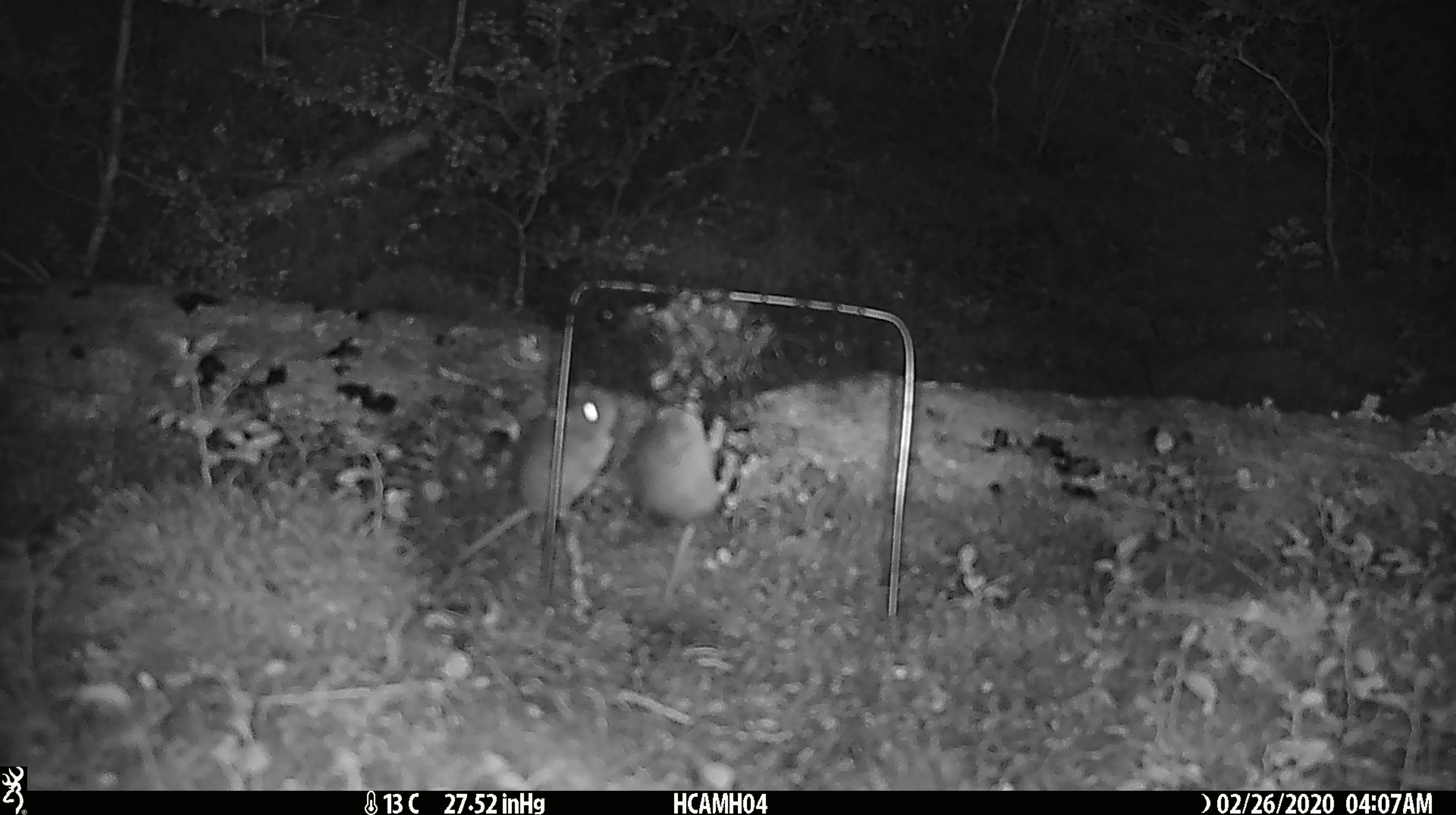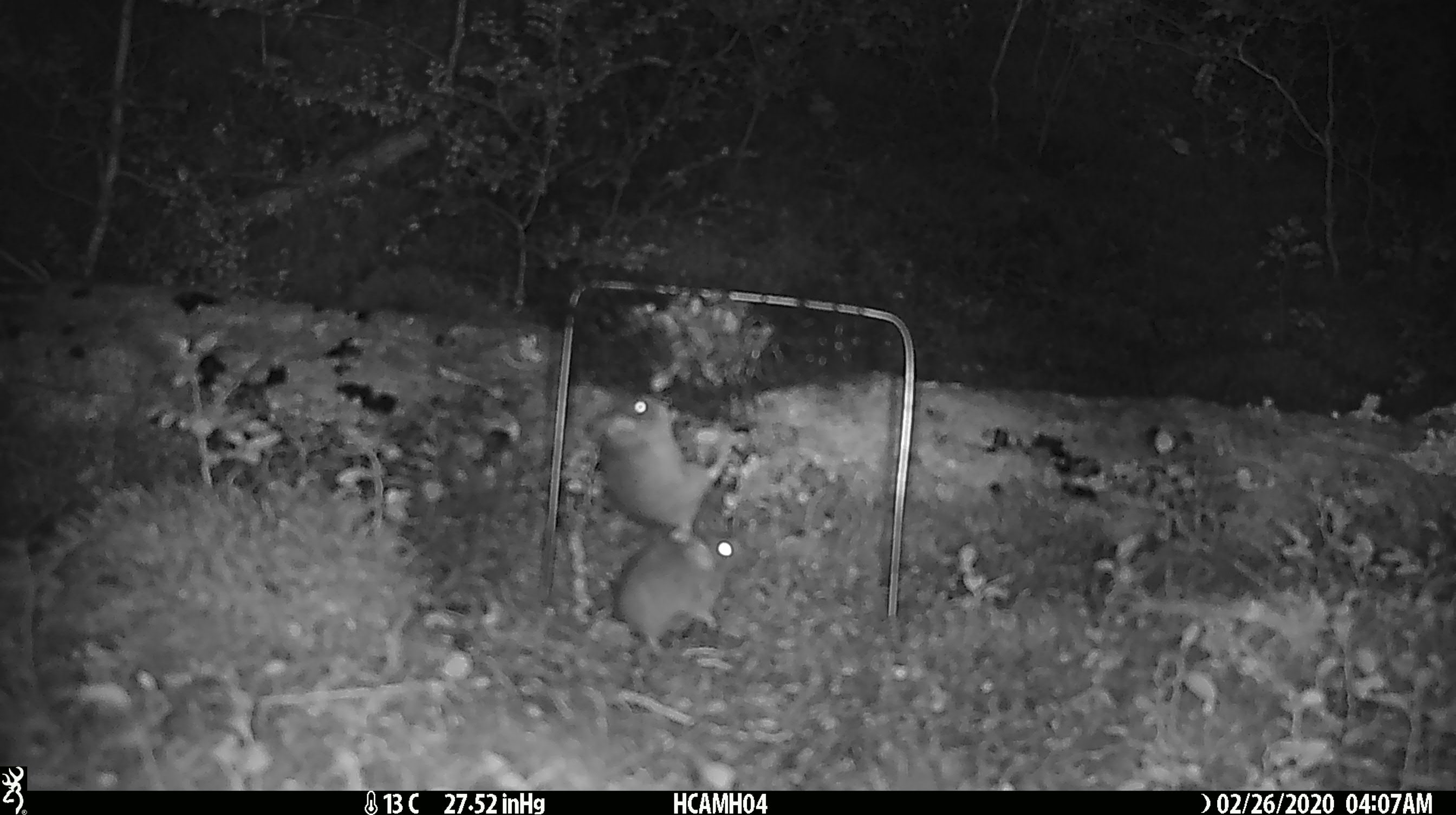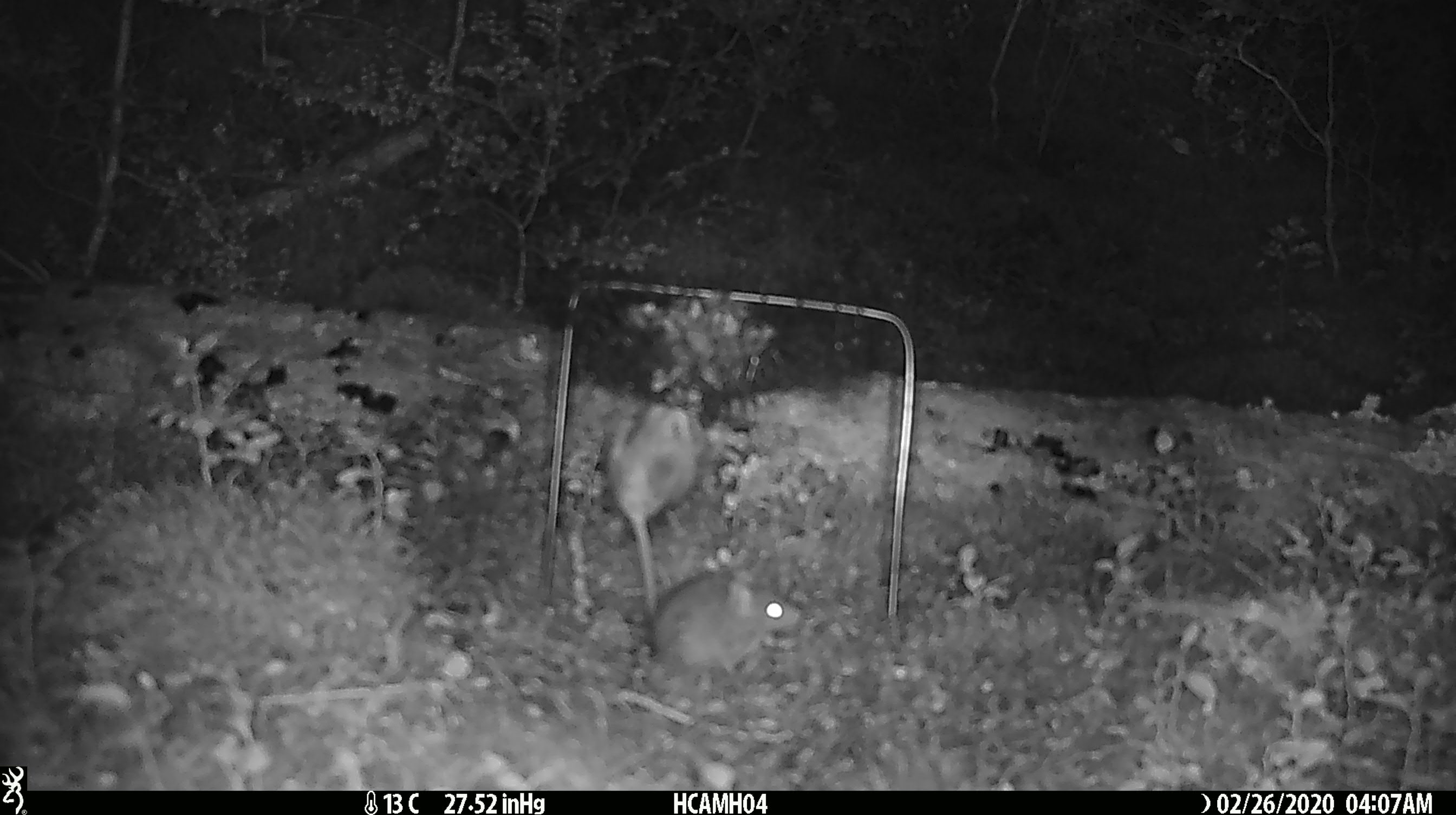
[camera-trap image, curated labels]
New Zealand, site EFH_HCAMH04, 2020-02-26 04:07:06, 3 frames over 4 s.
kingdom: Animalia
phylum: Chordata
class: Mammalia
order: Rodentia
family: Muridae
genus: Mus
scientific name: Mus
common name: mouse